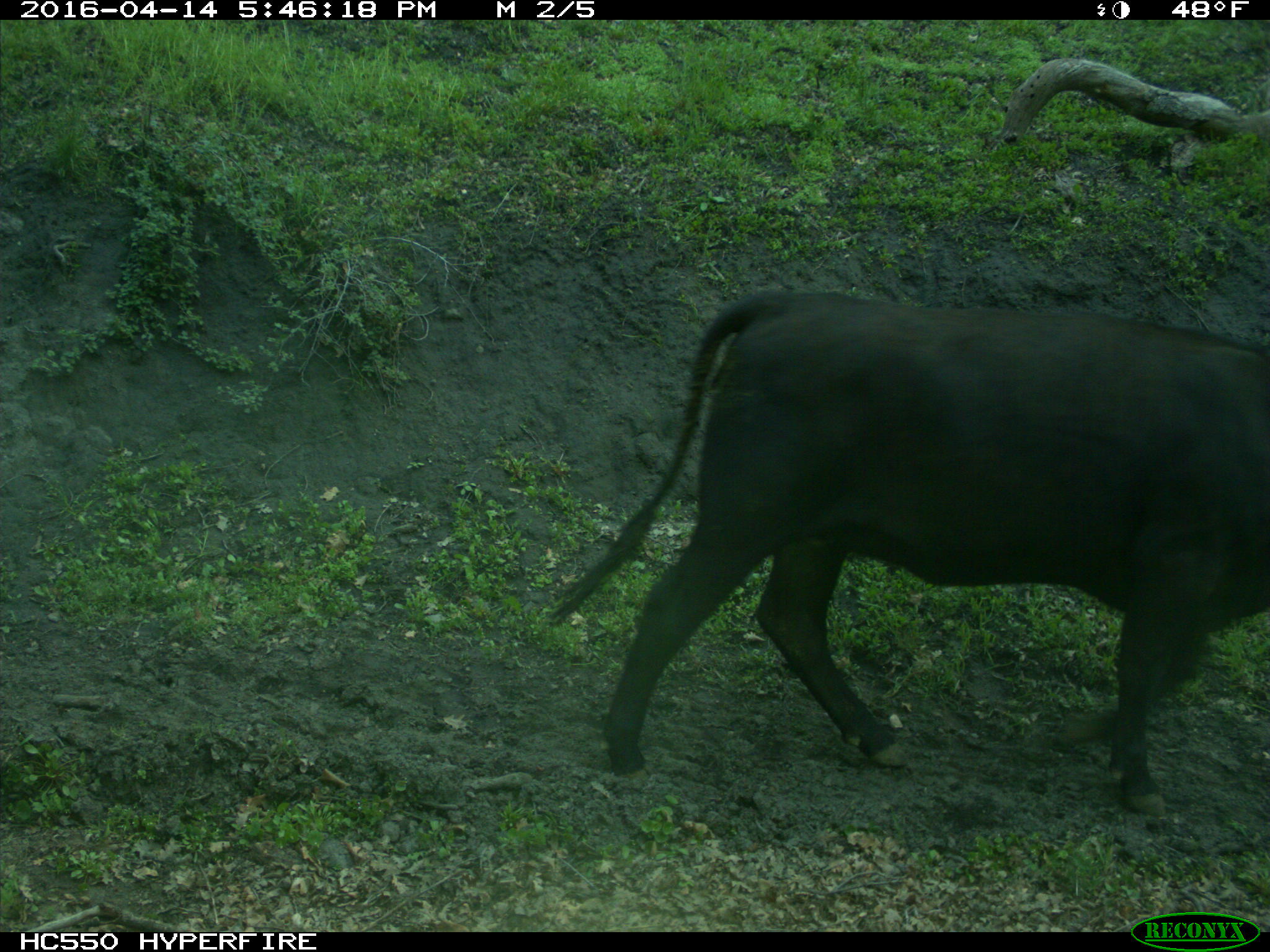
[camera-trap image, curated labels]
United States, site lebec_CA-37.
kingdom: Animalia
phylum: Chordata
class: Mammalia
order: Artiodactyla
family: Bovidae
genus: Bos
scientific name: Bos taurus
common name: domestic cow